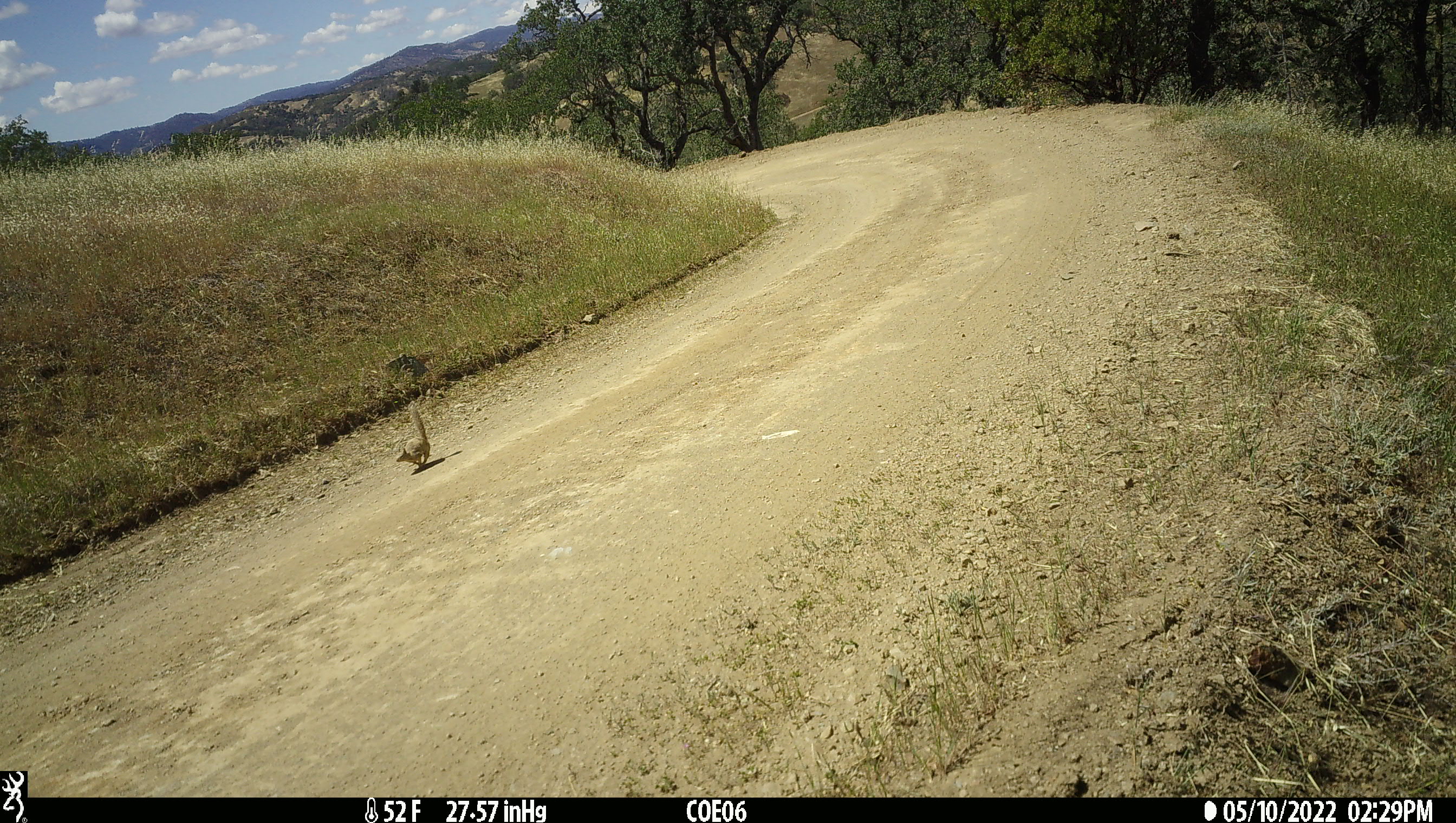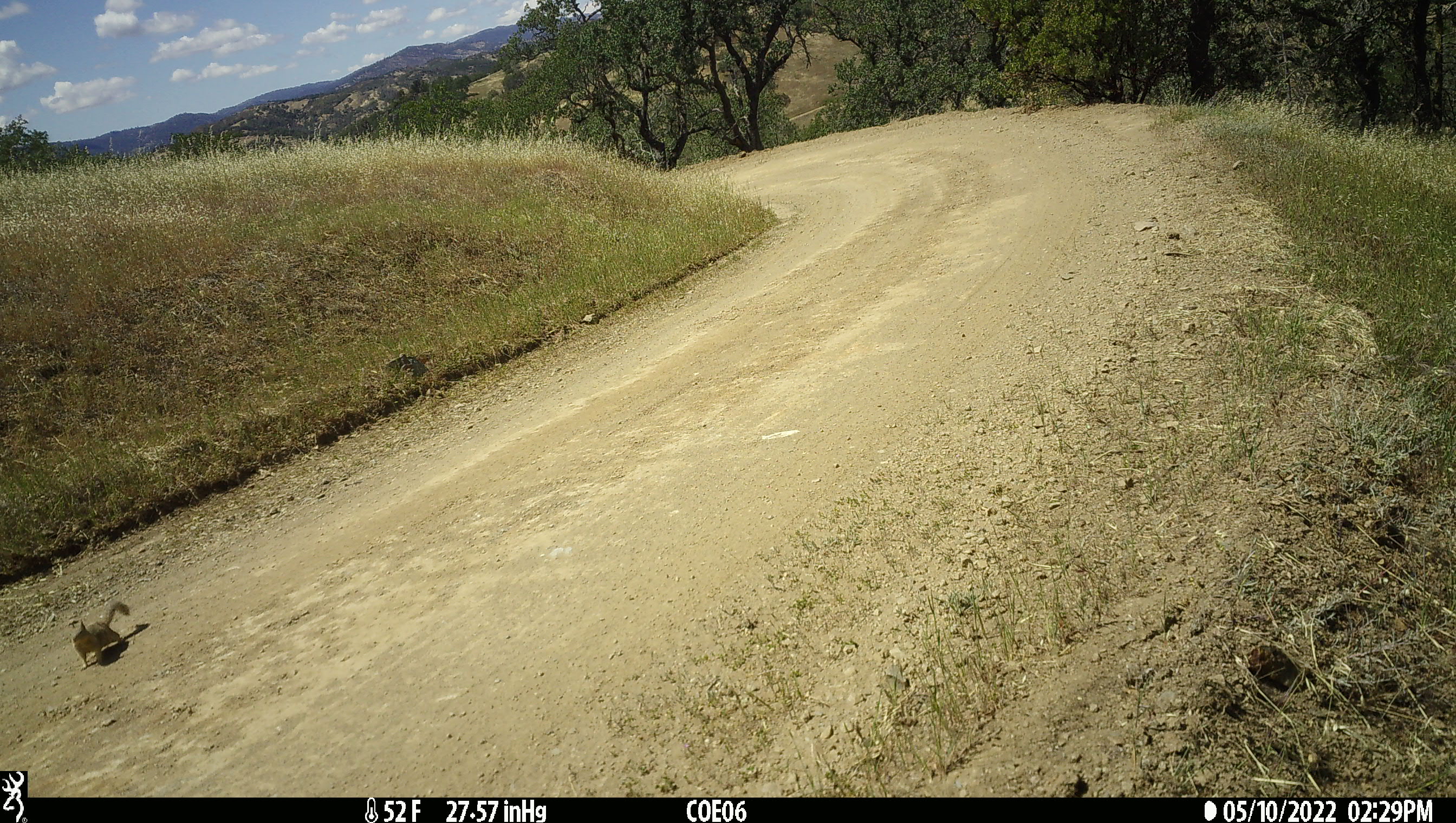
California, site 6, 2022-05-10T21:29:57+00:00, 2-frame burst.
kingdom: Animalia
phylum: Chordata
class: Mammalia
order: Rodentia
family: Sciuridae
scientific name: Sciuridae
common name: squirrel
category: unknown squirrel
Unknown squirrel (squirrel) (Sciuridae).